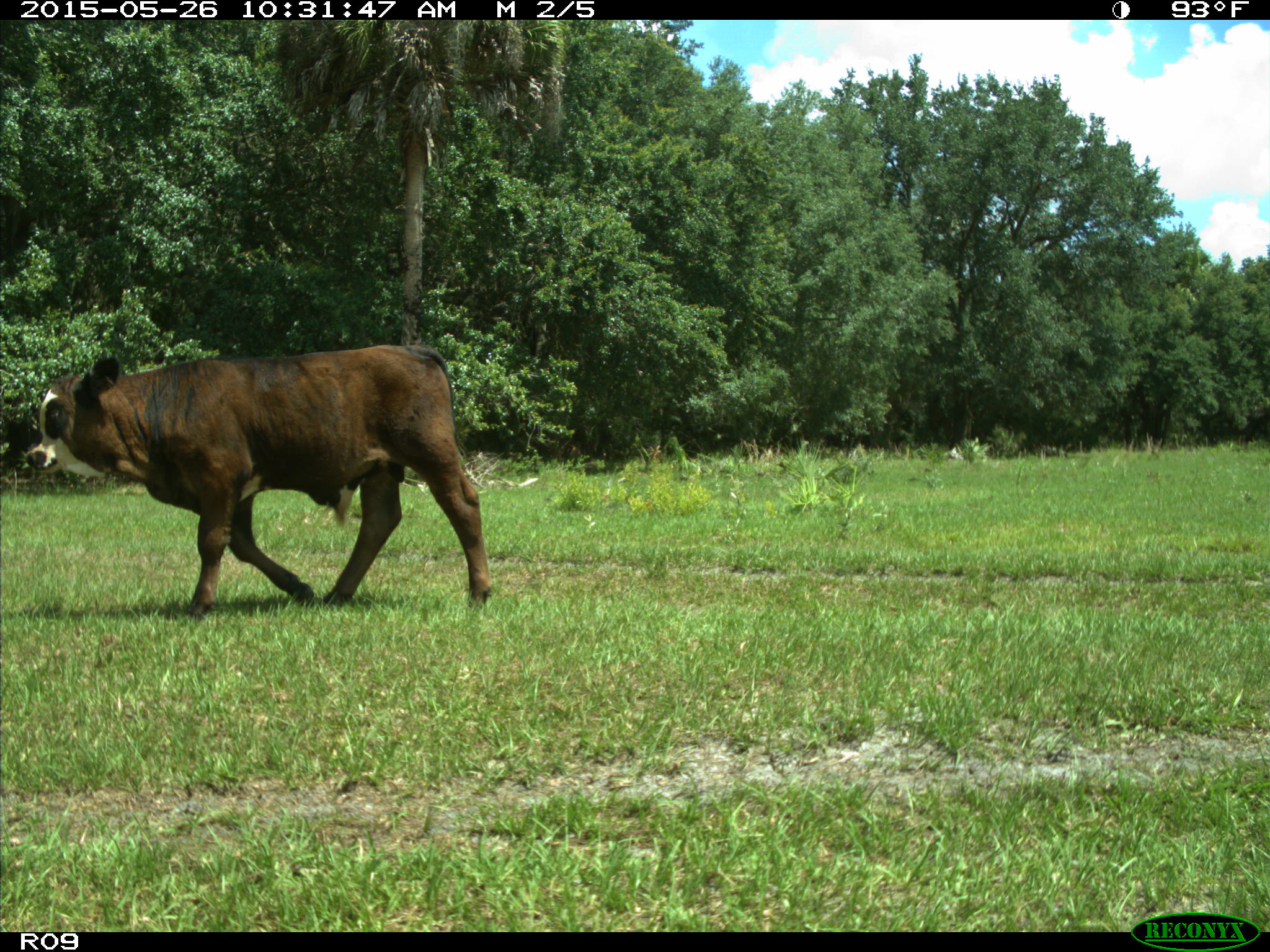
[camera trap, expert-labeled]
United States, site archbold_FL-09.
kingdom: Animalia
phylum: Chordata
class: Mammalia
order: Artiodactyla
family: Bovidae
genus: Bos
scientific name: Bos taurus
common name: domestic cow